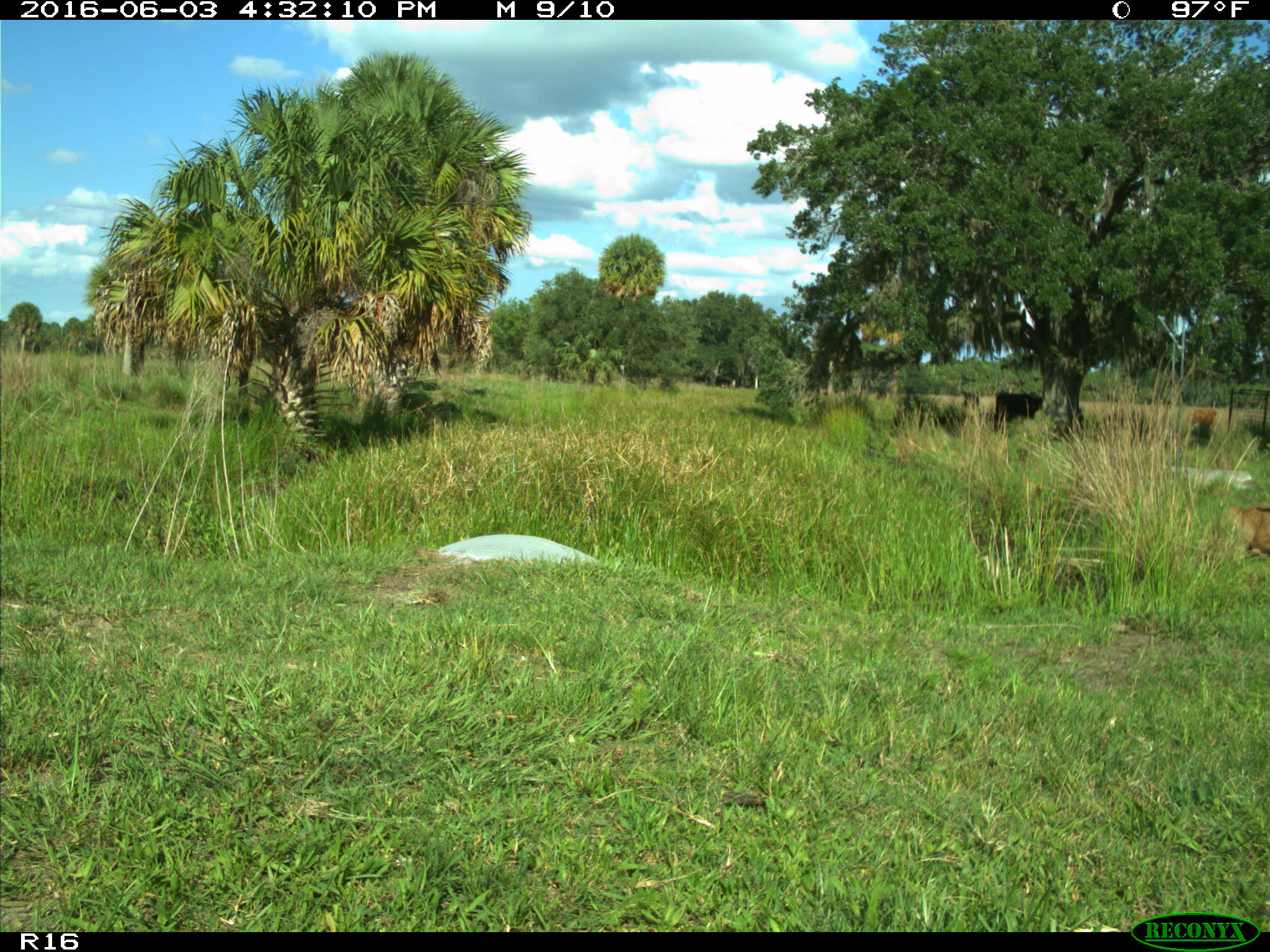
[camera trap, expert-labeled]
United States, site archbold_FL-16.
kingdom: Animalia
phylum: Chordata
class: Mammalia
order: Artiodactyla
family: Bovidae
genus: Bos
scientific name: Bos taurus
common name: domestic cow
Bos taurus (domestic cow).